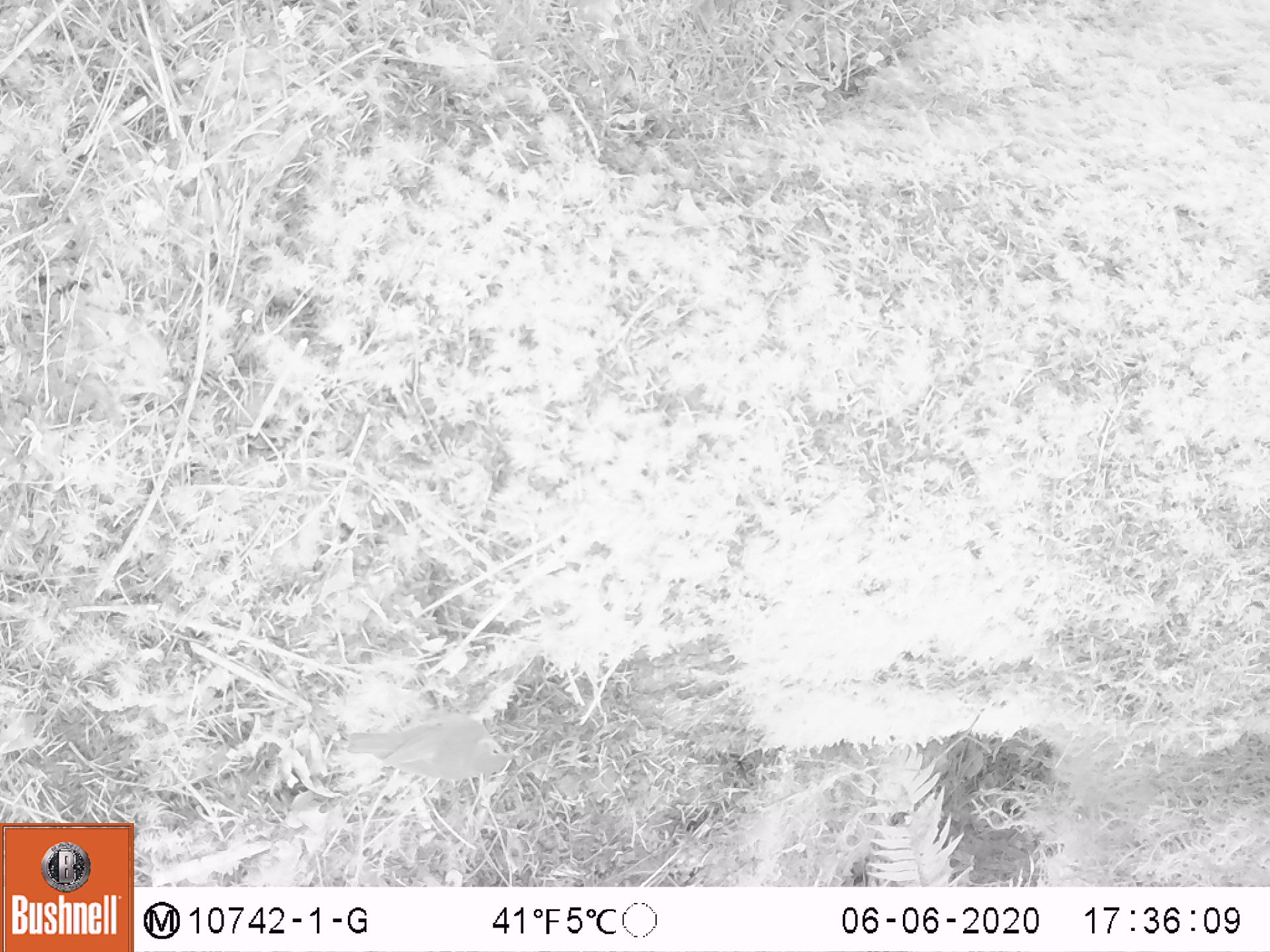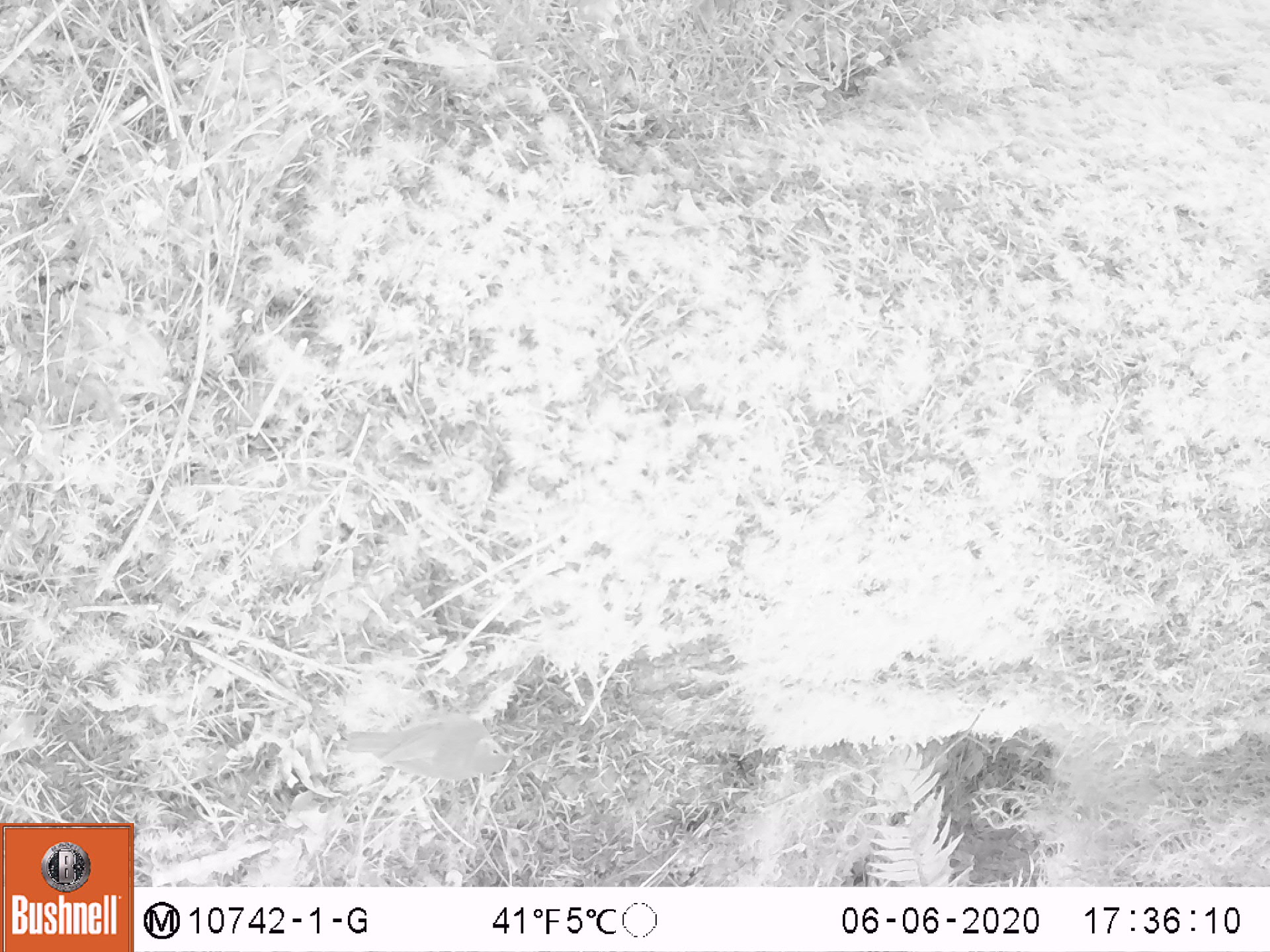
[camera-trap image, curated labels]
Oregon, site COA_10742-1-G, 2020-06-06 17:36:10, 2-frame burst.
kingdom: Animalia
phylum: Chordata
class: Aves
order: Passeriformes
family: Turdidae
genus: Catharus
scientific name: Catharus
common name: brown thrushes and nightingale-thrushes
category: catharus species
Catharus species (brown thrushes and nightingale-thrushes) (Catharus).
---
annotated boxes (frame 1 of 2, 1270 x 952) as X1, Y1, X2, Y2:
catharus species: 345, 718, 516, 784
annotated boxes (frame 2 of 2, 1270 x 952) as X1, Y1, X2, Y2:
catharus species: 341, 710, 517, 773